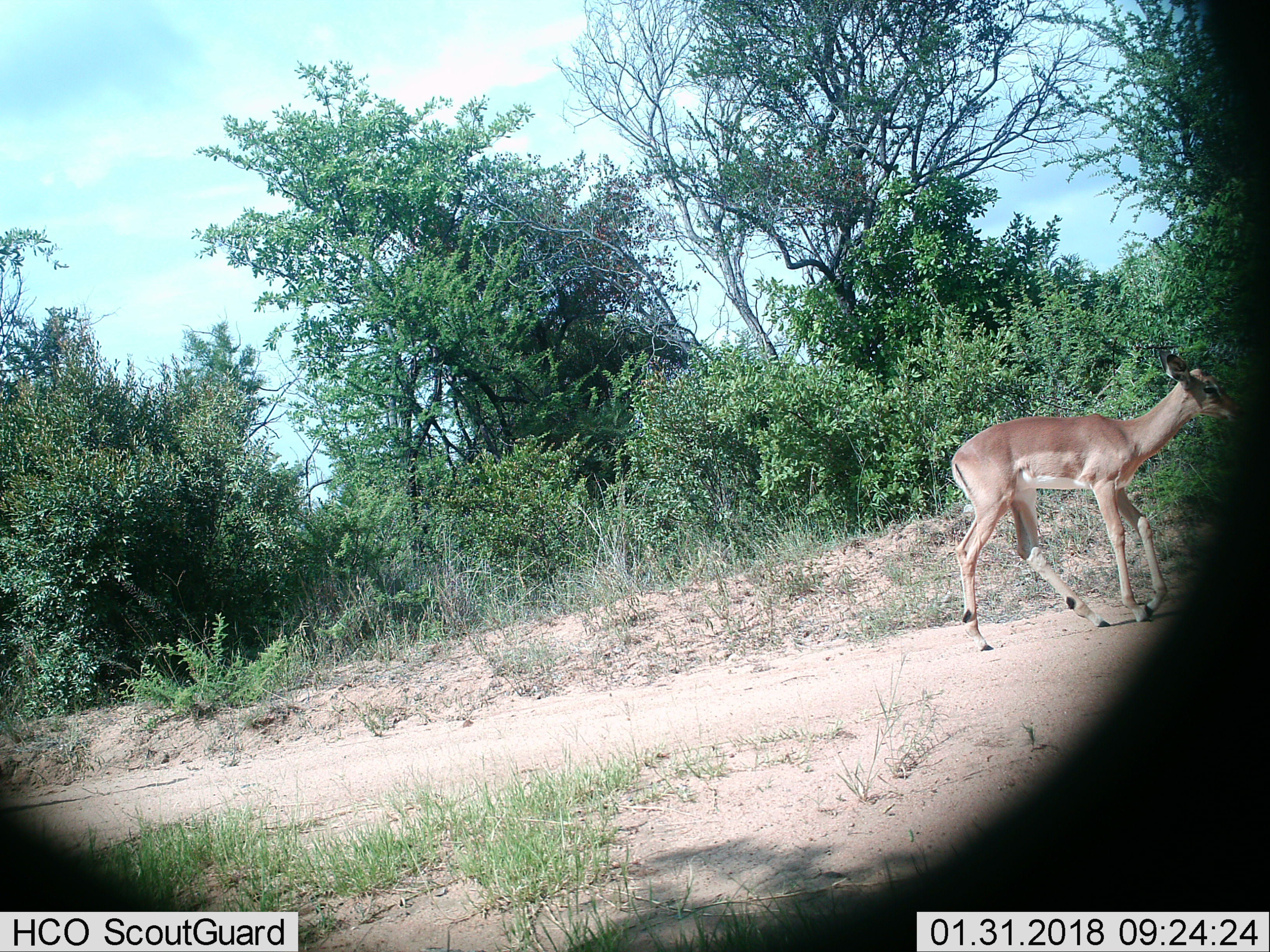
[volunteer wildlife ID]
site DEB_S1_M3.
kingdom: Animalia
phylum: Chordata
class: Mammalia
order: Artiodactyla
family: Bovidae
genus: Aepyceros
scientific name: Aepyceros melampus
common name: impala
Impala (Aepyceros melampus), count 1. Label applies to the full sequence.